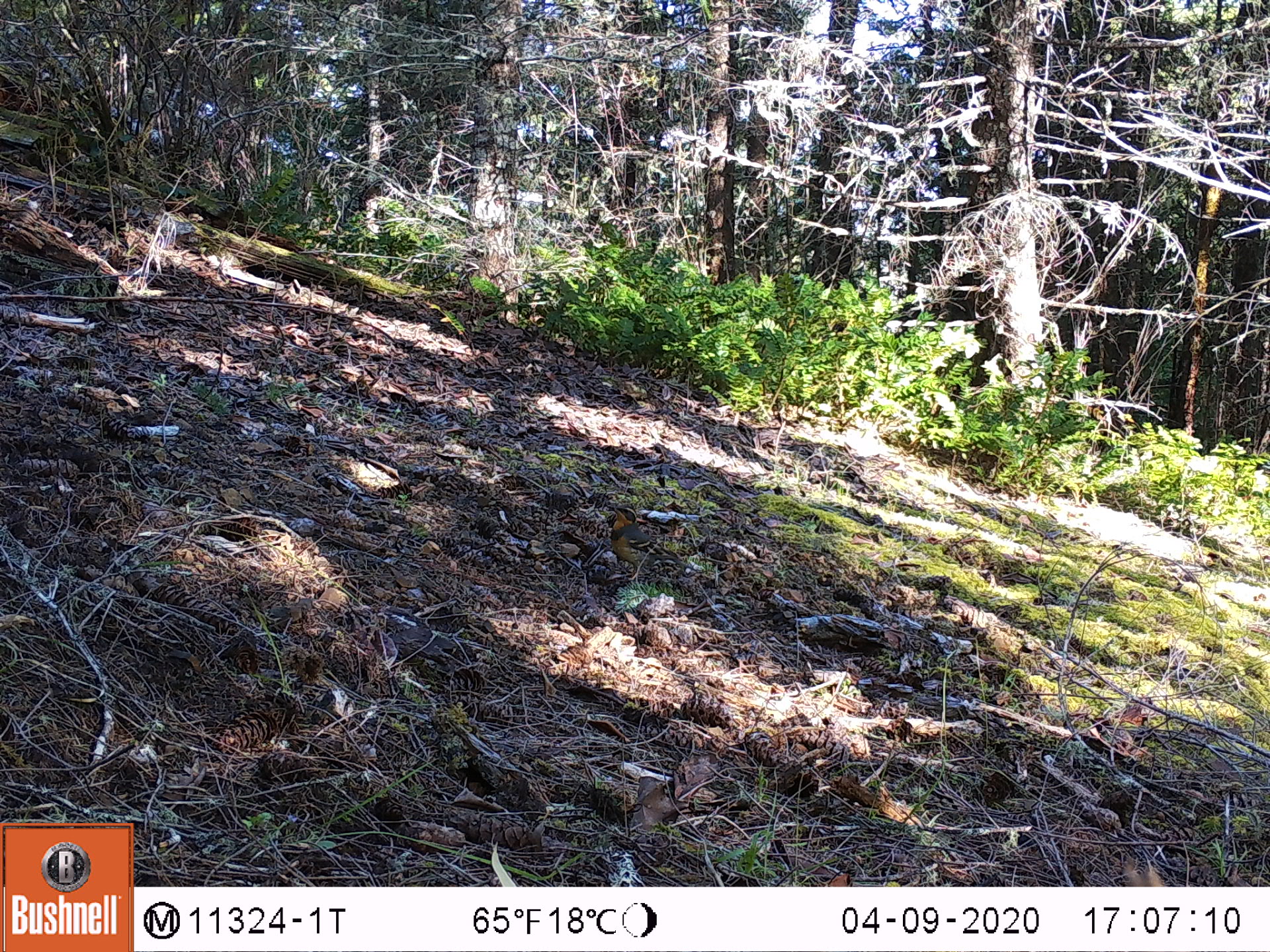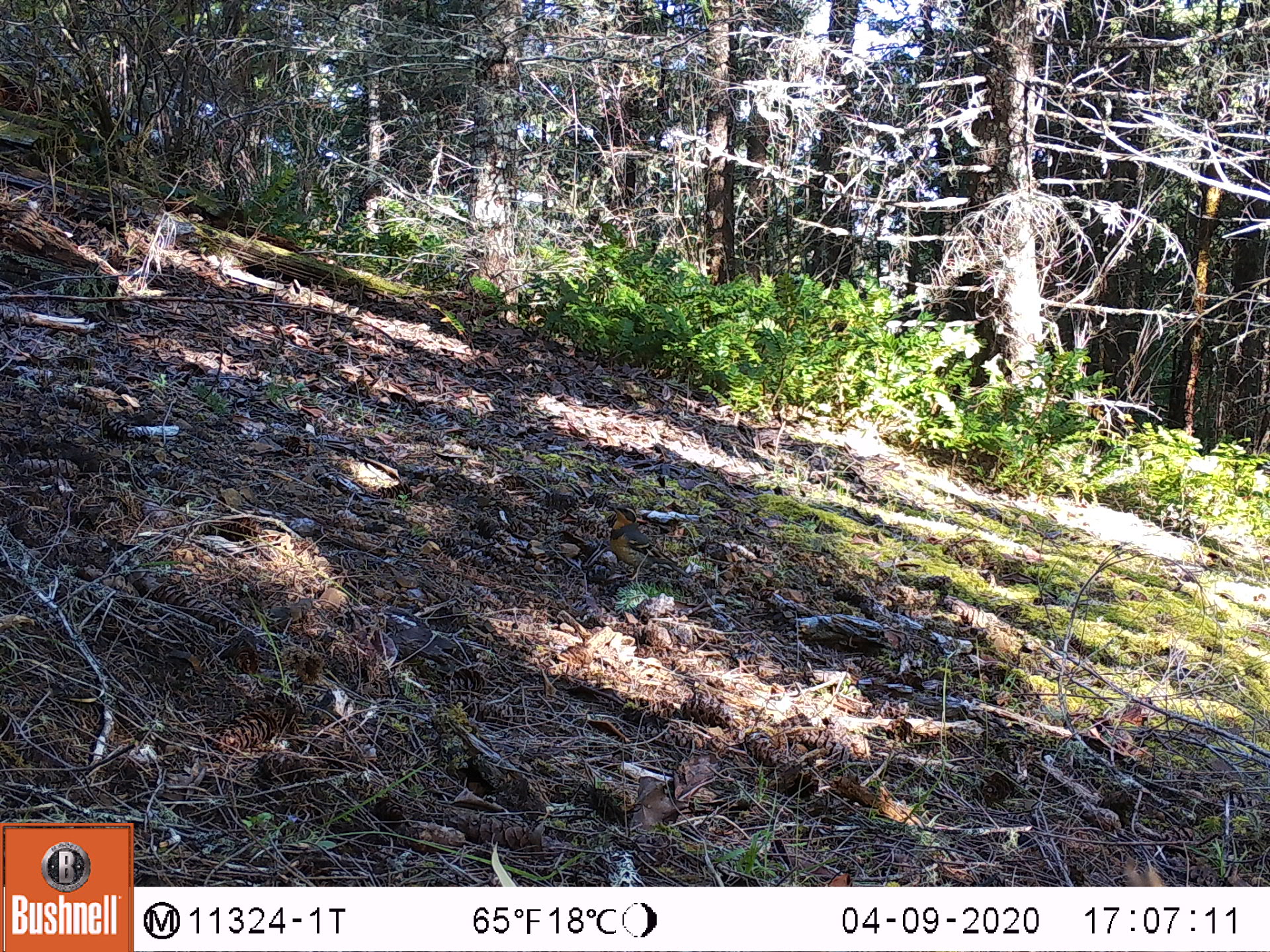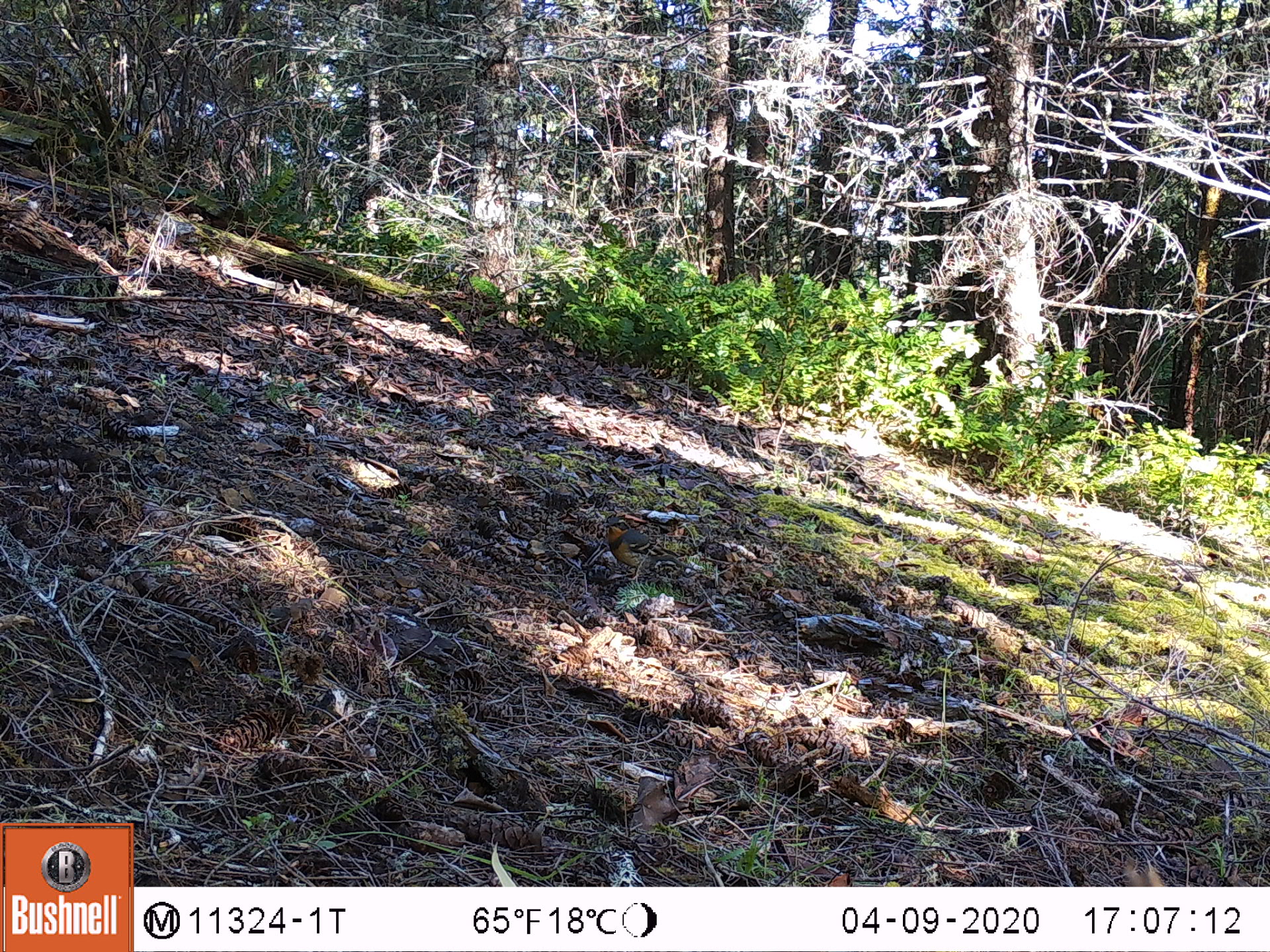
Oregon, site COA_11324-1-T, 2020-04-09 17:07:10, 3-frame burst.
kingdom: Animalia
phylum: Chordata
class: Aves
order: Passeriformes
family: Turdidae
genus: Ixoreus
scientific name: Ixoreus naevius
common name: varied thrush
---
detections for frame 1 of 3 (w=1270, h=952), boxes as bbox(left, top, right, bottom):
varied thrush: bbox(607, 498, 675, 585)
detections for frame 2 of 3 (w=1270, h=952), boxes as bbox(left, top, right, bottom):
varied thrush: bbox(599, 502, 687, 588)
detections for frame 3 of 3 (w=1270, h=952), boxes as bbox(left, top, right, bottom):
varied thrush: bbox(595, 508, 683, 585)